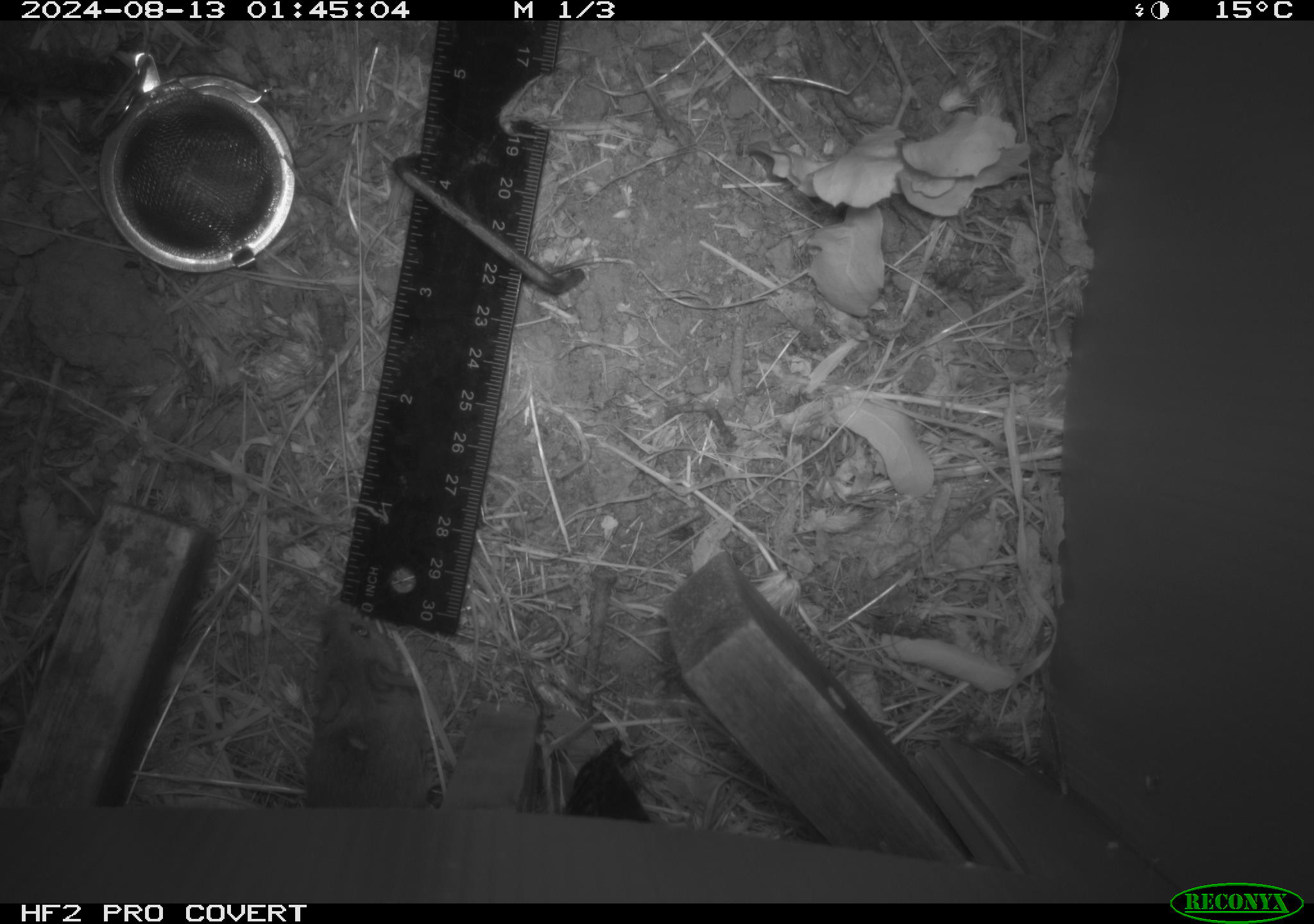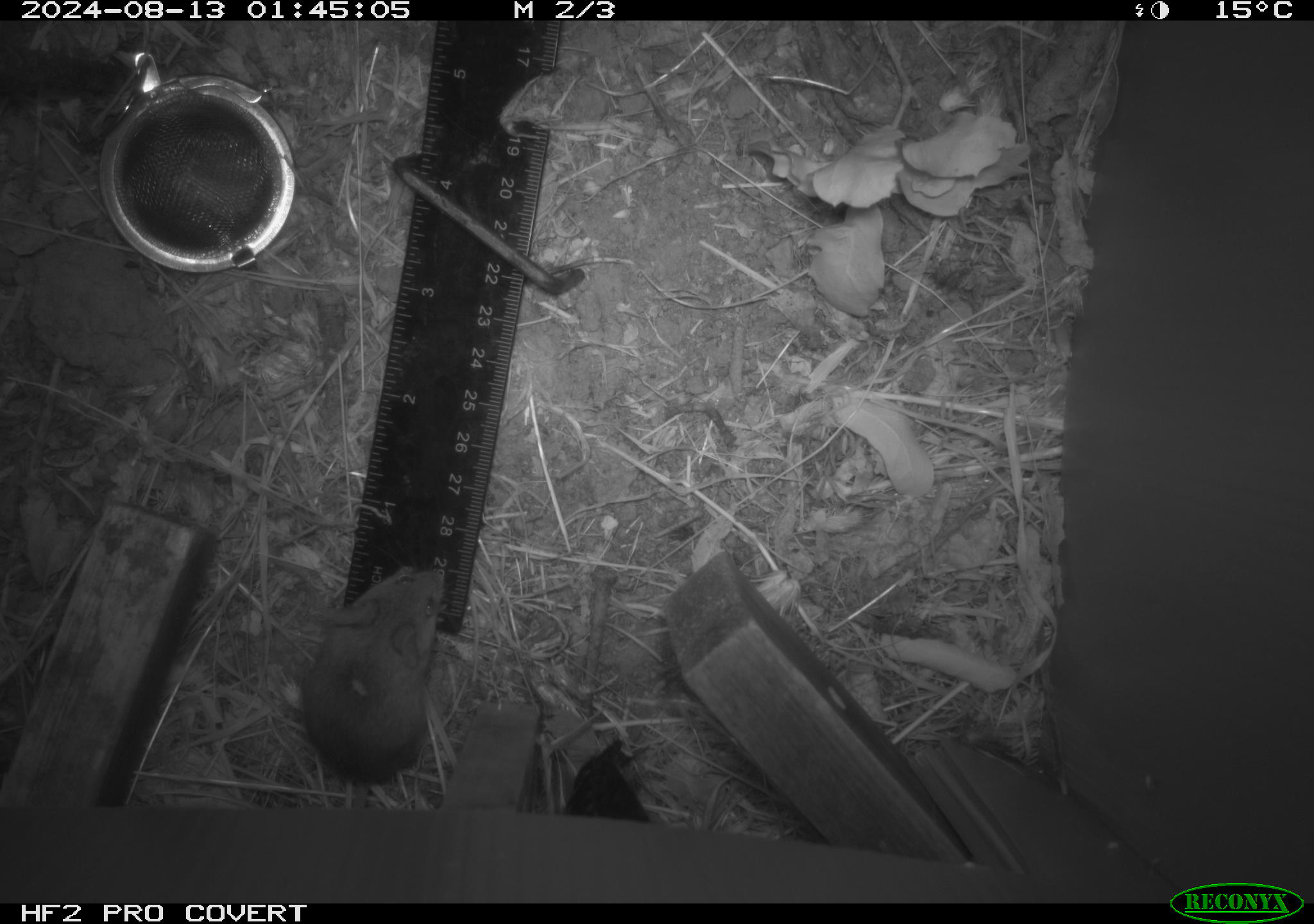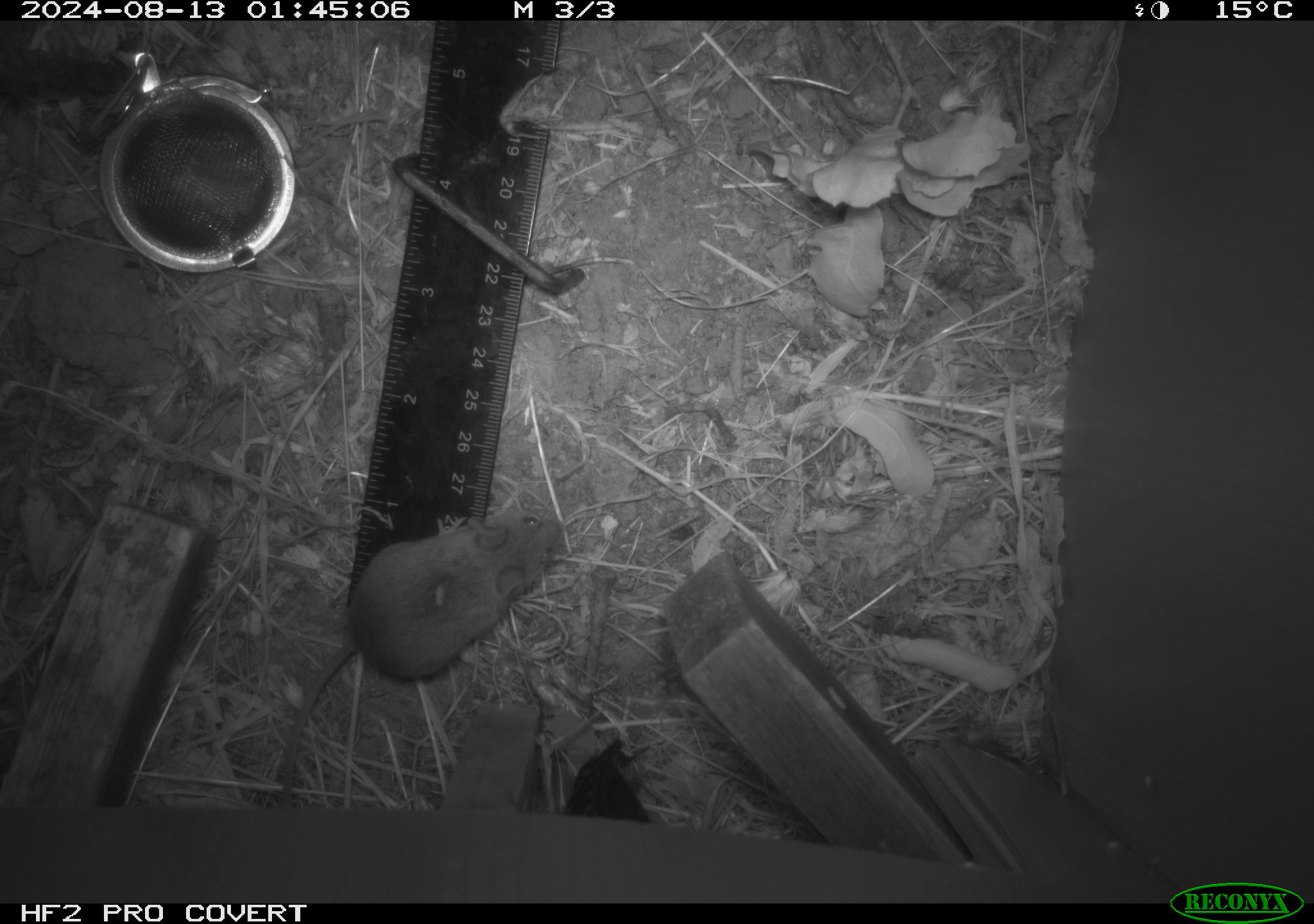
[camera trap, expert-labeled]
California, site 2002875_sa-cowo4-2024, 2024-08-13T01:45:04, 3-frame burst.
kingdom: Animalia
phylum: Chordata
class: Mammalia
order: Rodentia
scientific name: Rodentia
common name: mouse species